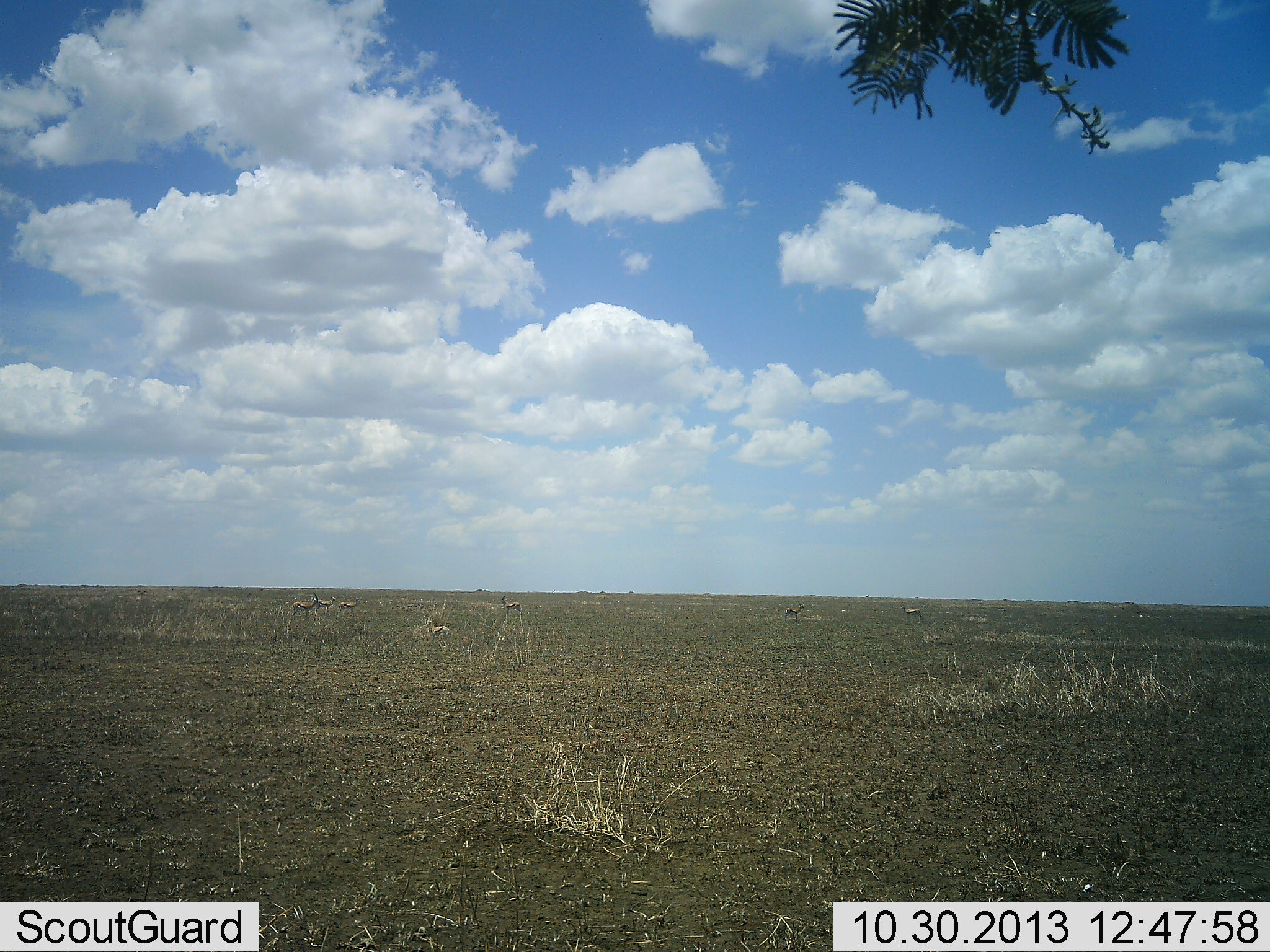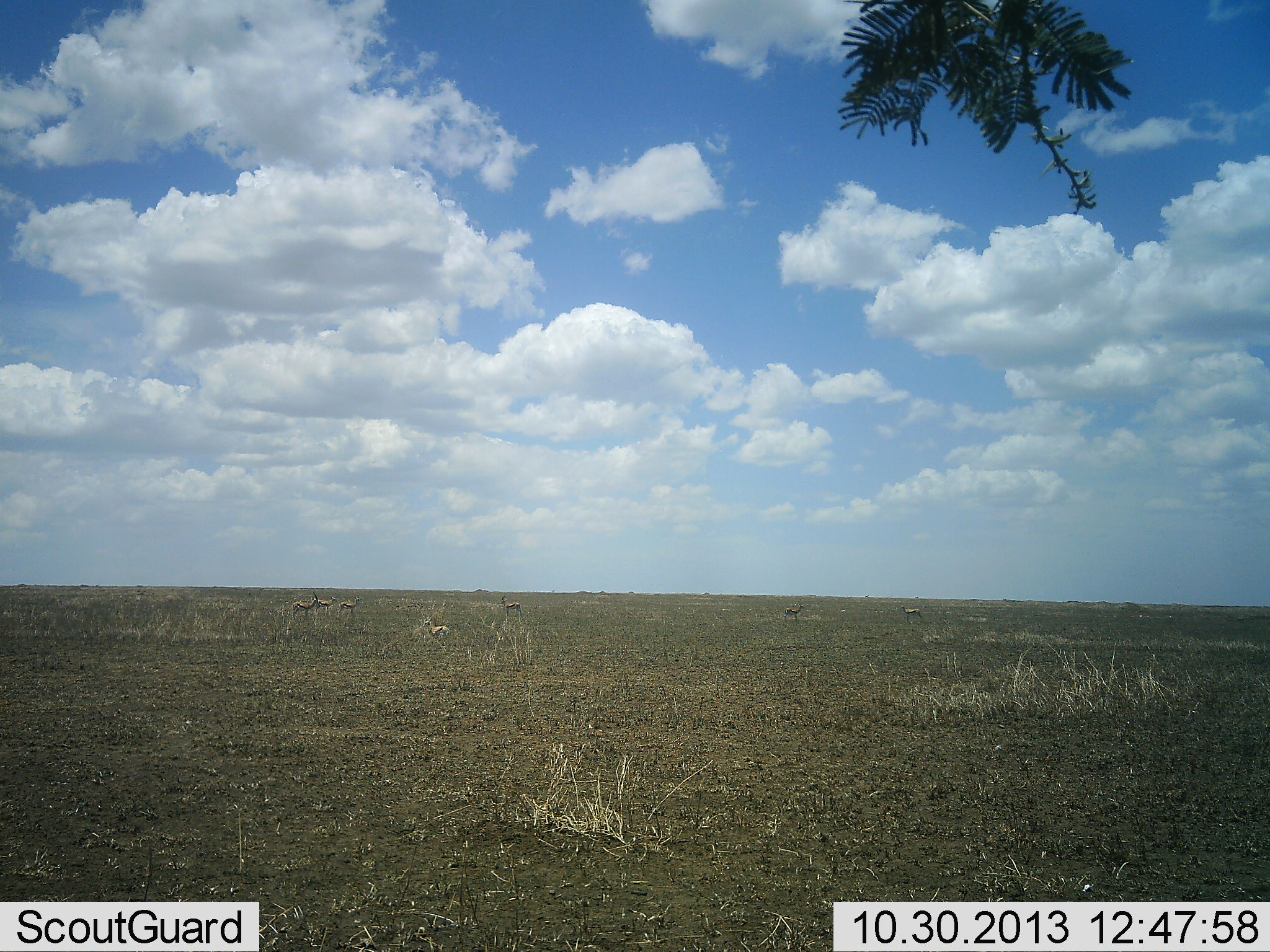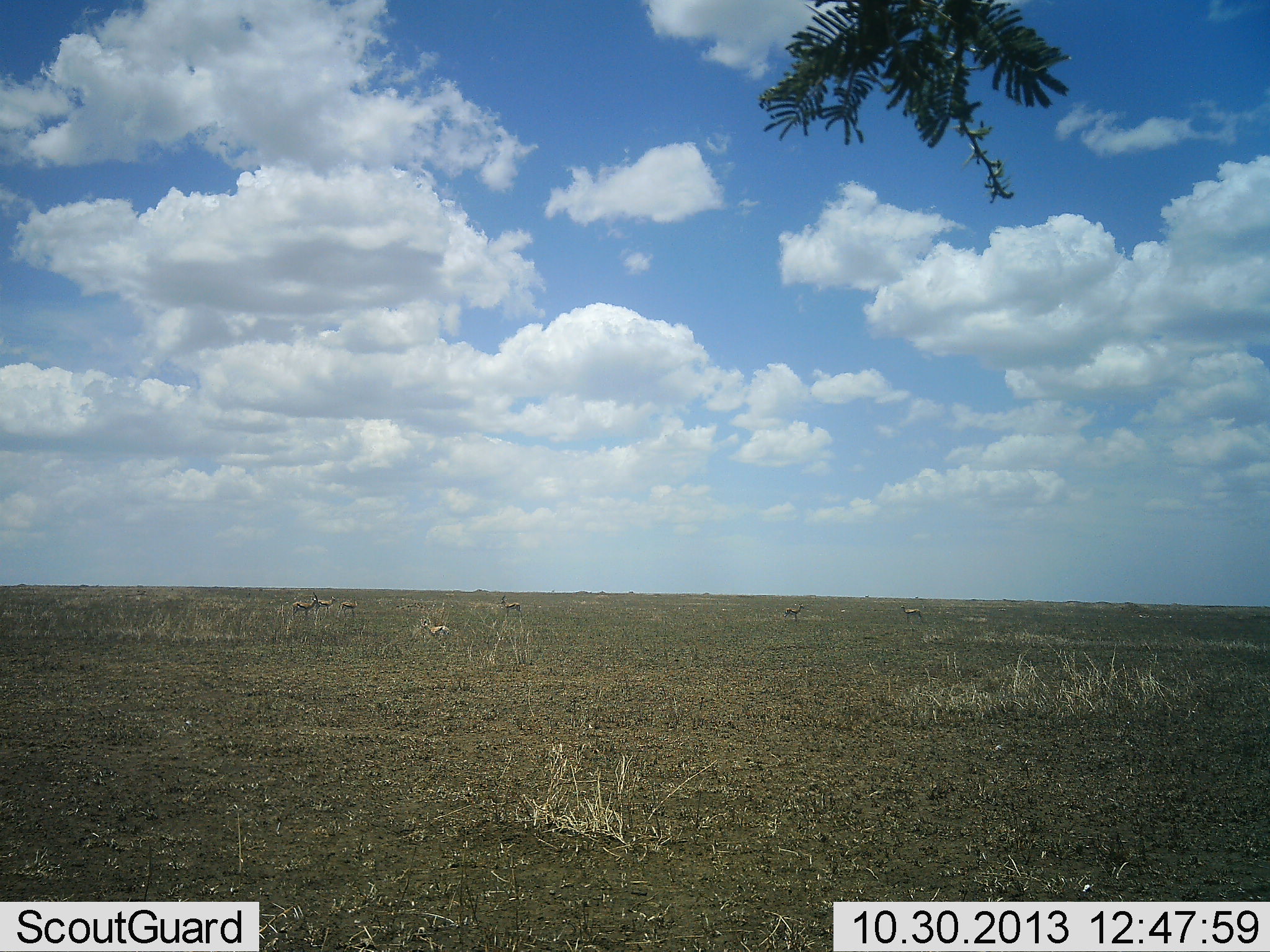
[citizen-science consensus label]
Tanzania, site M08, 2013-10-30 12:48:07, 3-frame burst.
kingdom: Animalia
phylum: Chordata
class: Mammalia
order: Artiodactyla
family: Bovidae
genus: Eudorcas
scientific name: Eudorcas thomsonii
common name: thomson's gazelle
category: gazellethomsons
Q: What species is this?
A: Gazellethomsons (thomson's gazelle) (Eudorcas thomsonii).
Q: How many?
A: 7.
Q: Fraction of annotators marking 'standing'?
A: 100%.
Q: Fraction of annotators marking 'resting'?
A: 25%.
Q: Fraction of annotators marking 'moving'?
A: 0%.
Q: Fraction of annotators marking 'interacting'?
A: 0%.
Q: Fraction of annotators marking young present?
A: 0%.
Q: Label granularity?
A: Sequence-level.